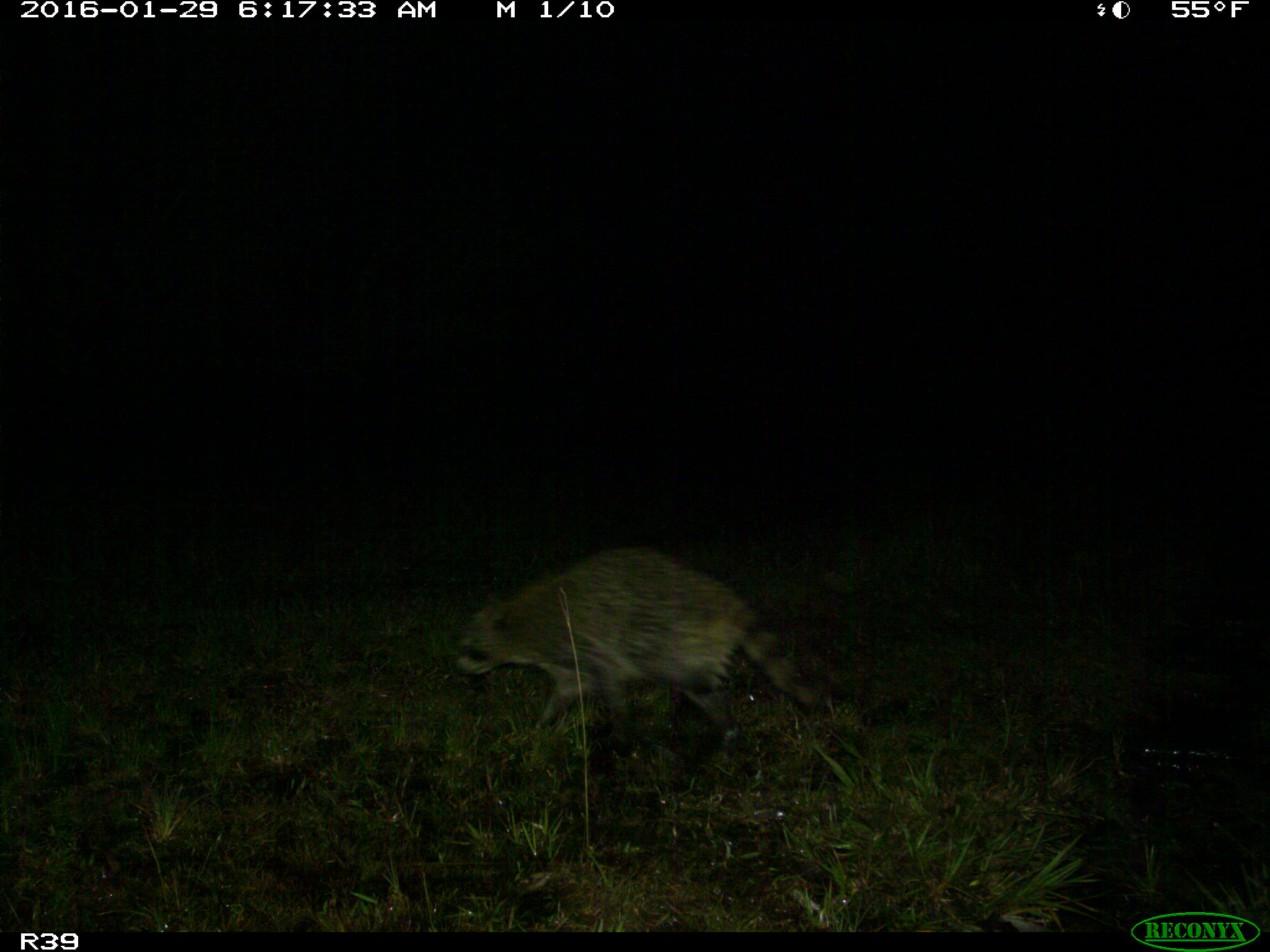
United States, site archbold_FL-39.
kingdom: Animalia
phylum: Chordata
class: Mammalia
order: Carnivora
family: Procyonidae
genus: Procyon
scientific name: Procyon lotor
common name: common raccoon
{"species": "Procyon lotor (common raccoon)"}